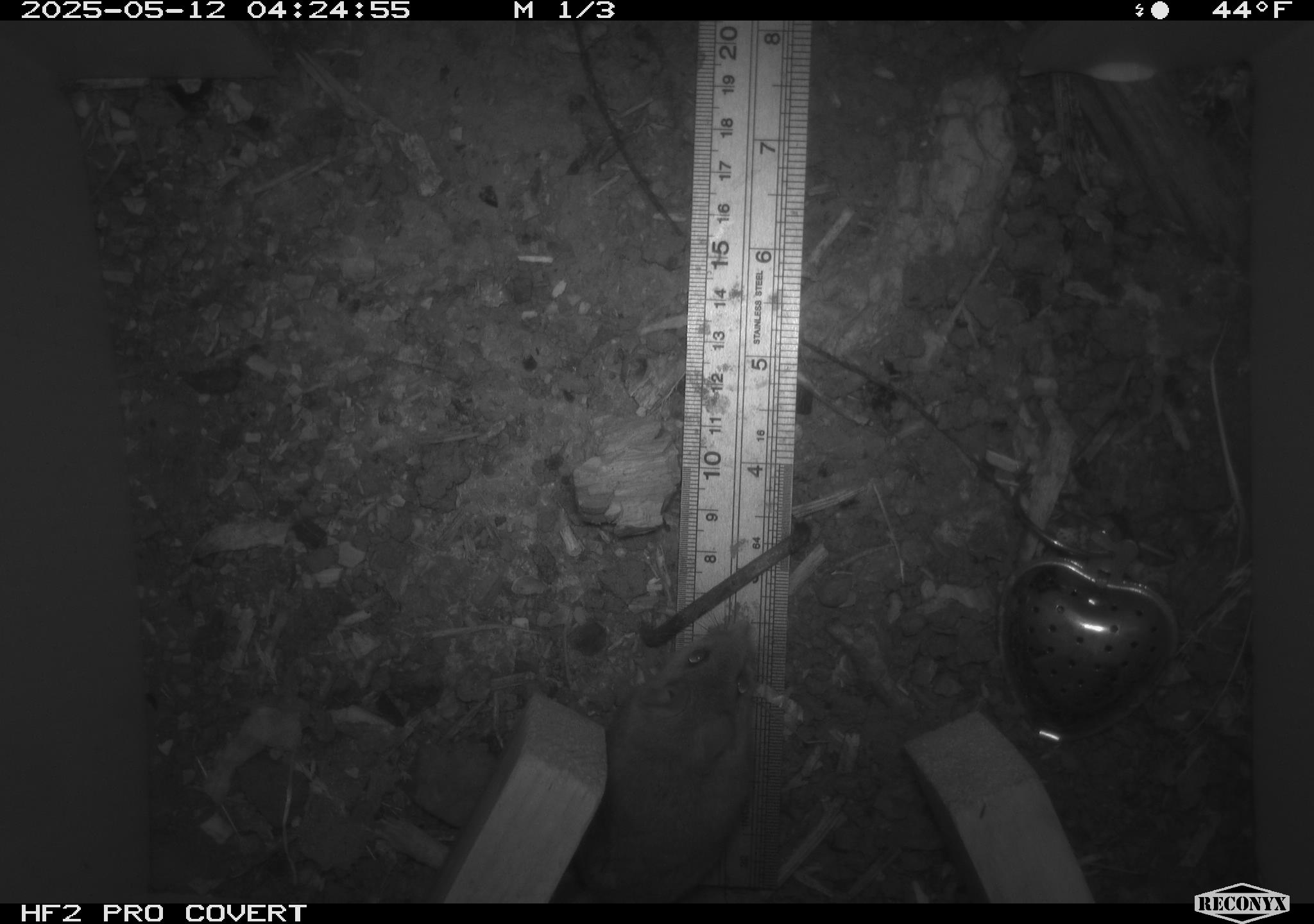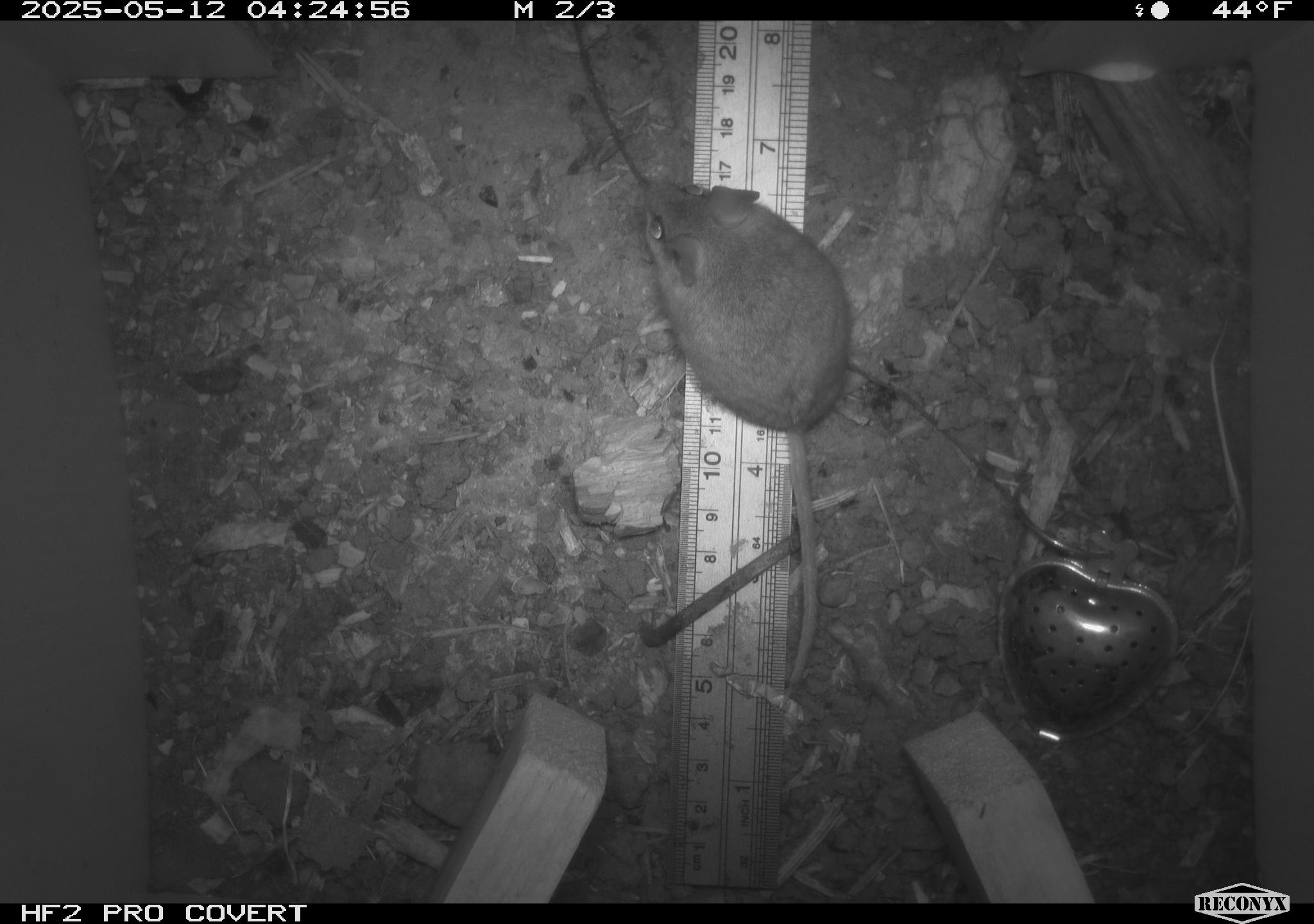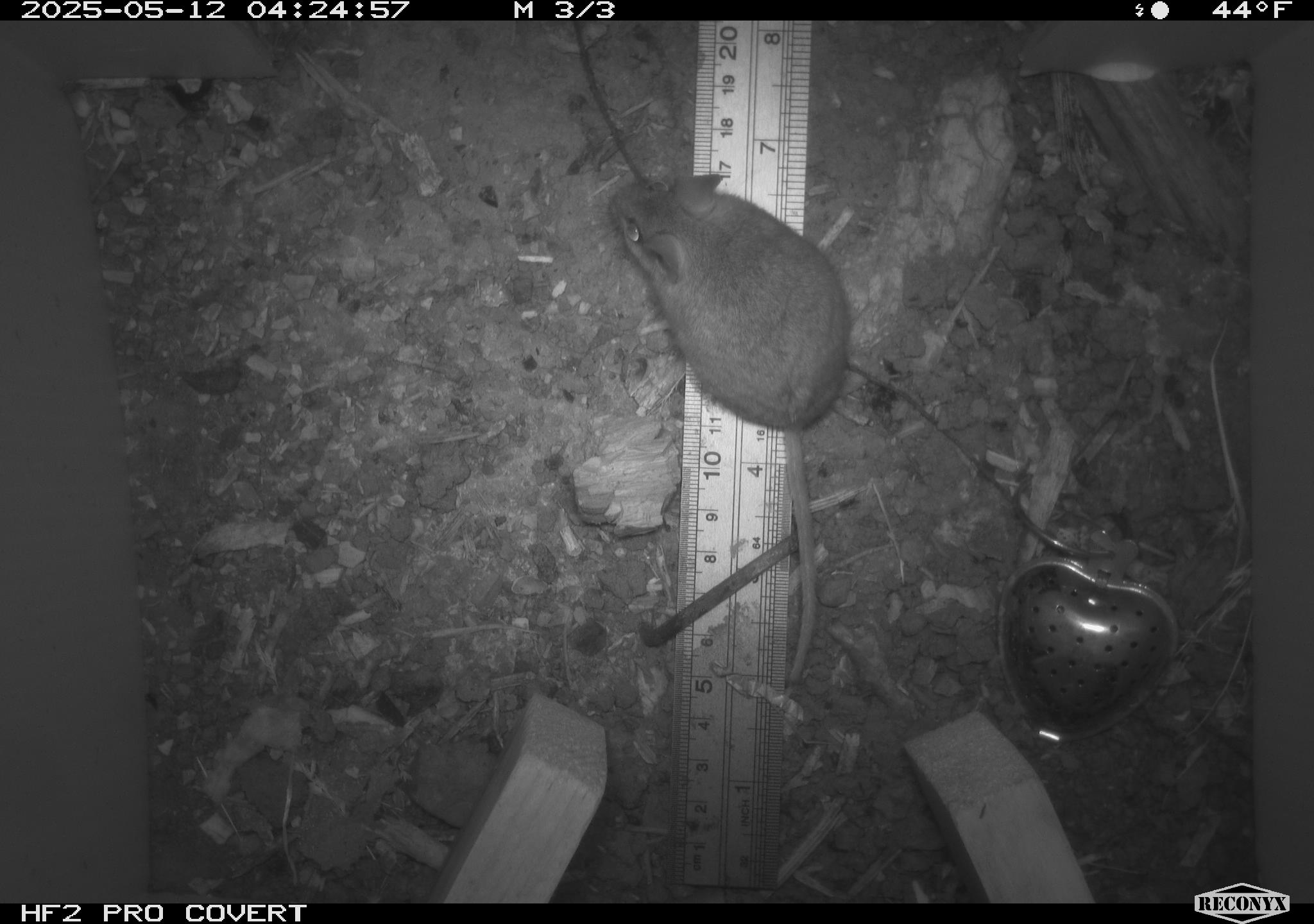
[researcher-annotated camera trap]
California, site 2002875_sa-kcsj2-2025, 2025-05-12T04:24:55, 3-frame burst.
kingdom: Animalia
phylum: Chordata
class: Mammalia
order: Rodentia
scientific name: Rodentia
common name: rodent